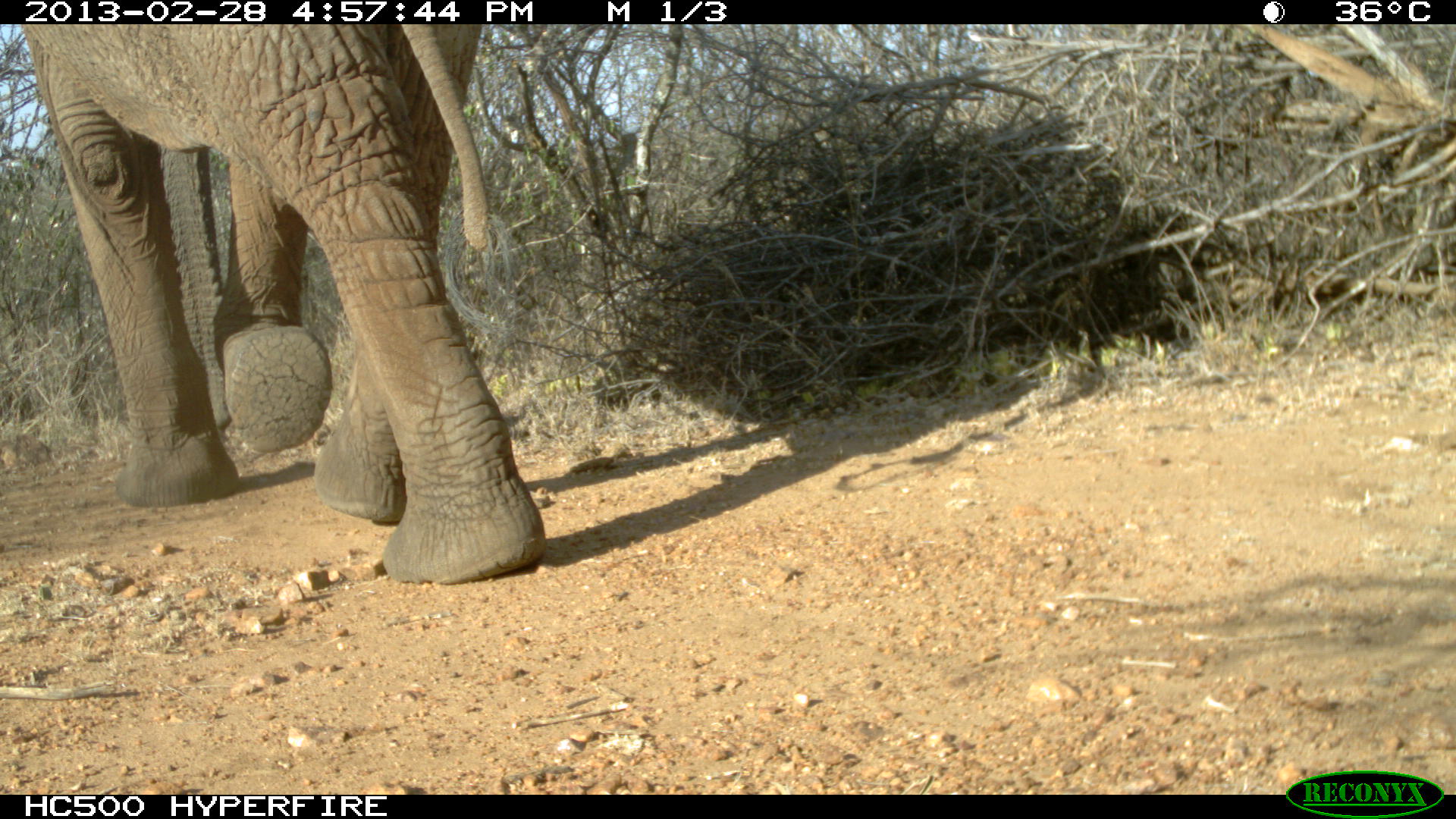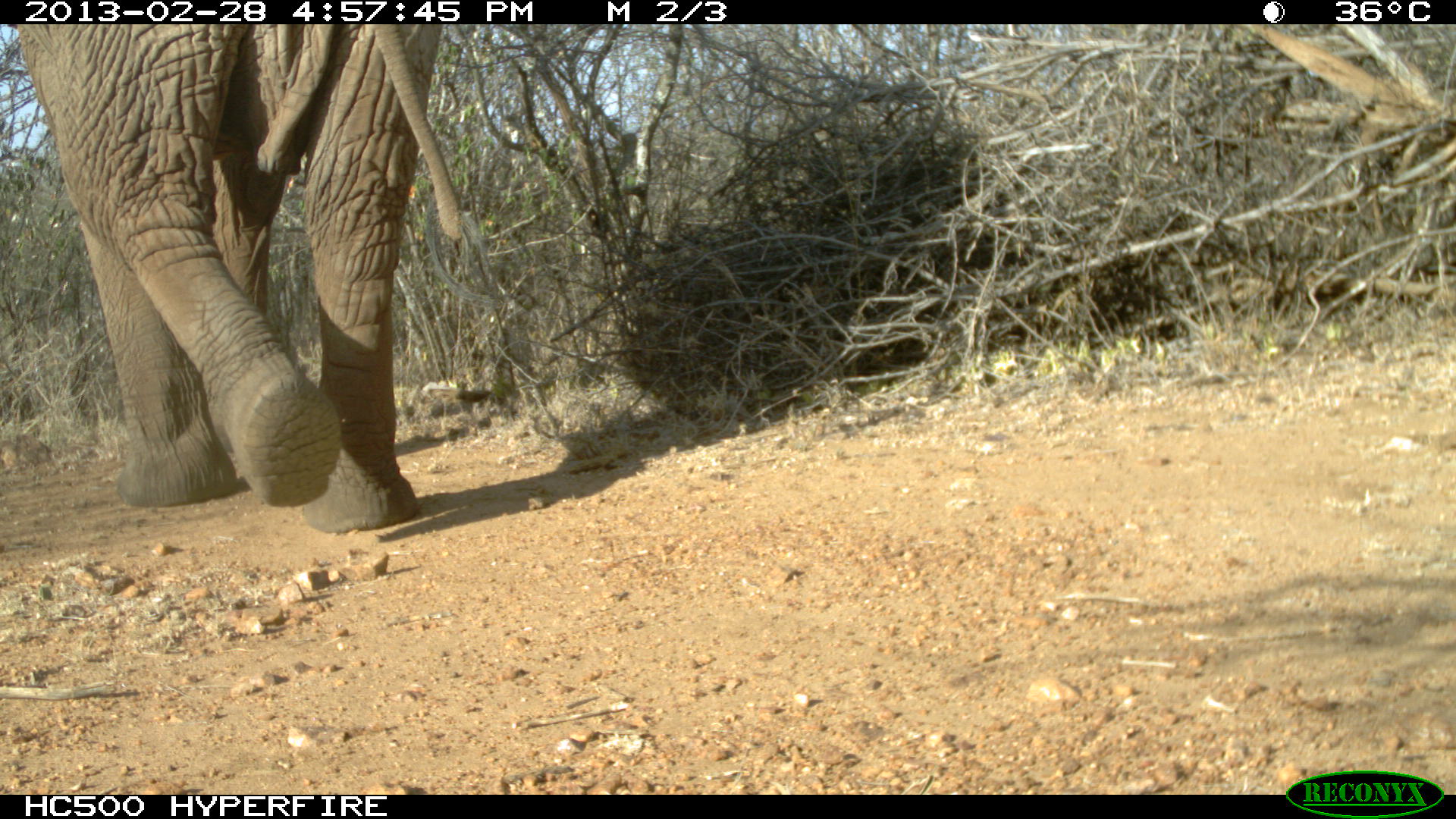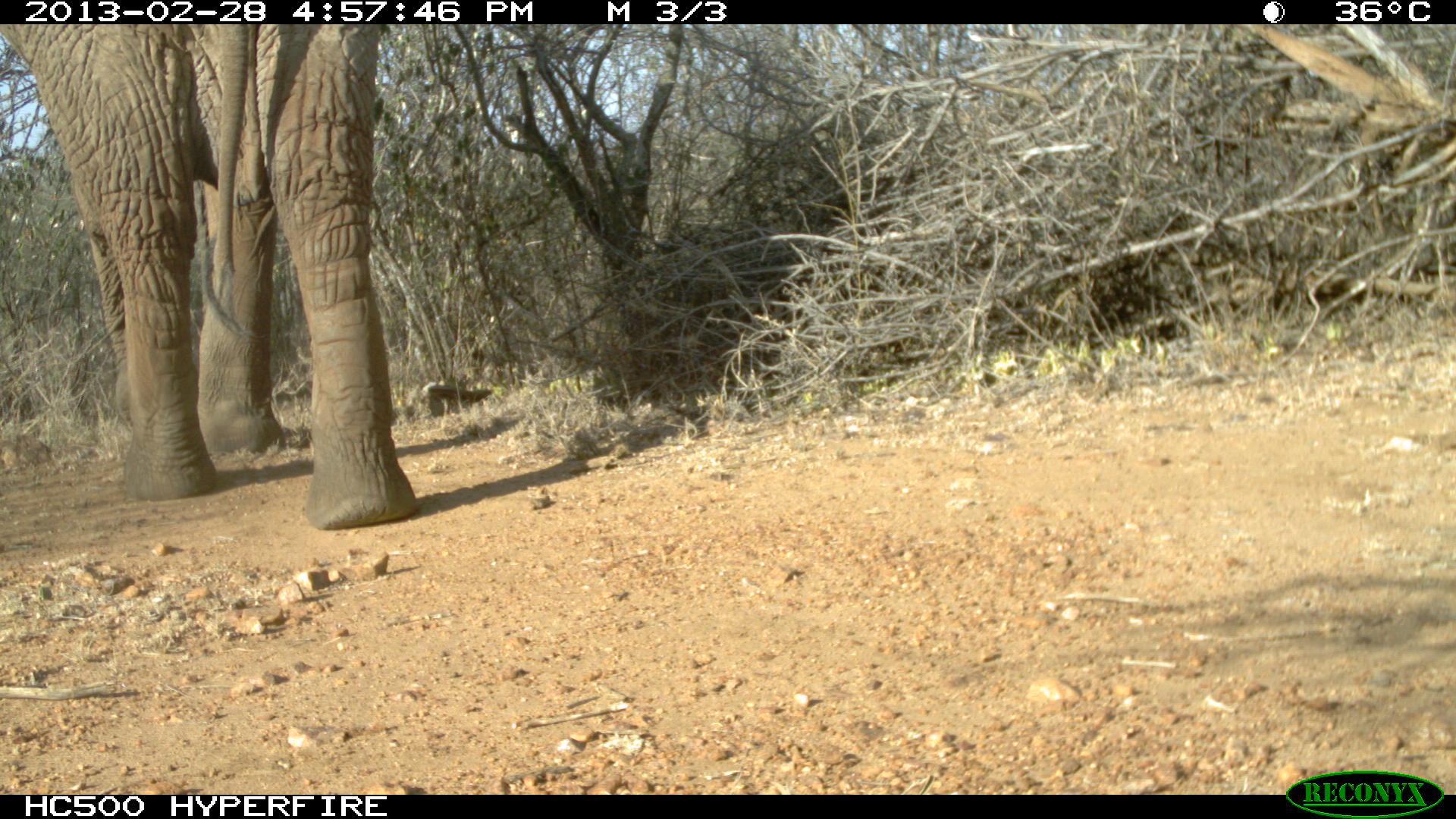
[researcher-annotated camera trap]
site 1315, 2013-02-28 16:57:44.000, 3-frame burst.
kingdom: Animalia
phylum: Chordata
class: Mammalia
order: Proboscidea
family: Elephantidae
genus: Loxodonta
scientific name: Loxodonta africana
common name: african bush elephant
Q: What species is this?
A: Loxodonta africana (african bush elephant).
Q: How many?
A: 1.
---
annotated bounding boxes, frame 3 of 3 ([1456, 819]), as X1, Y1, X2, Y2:
loxodonta africana: 0, 23, 422, 532